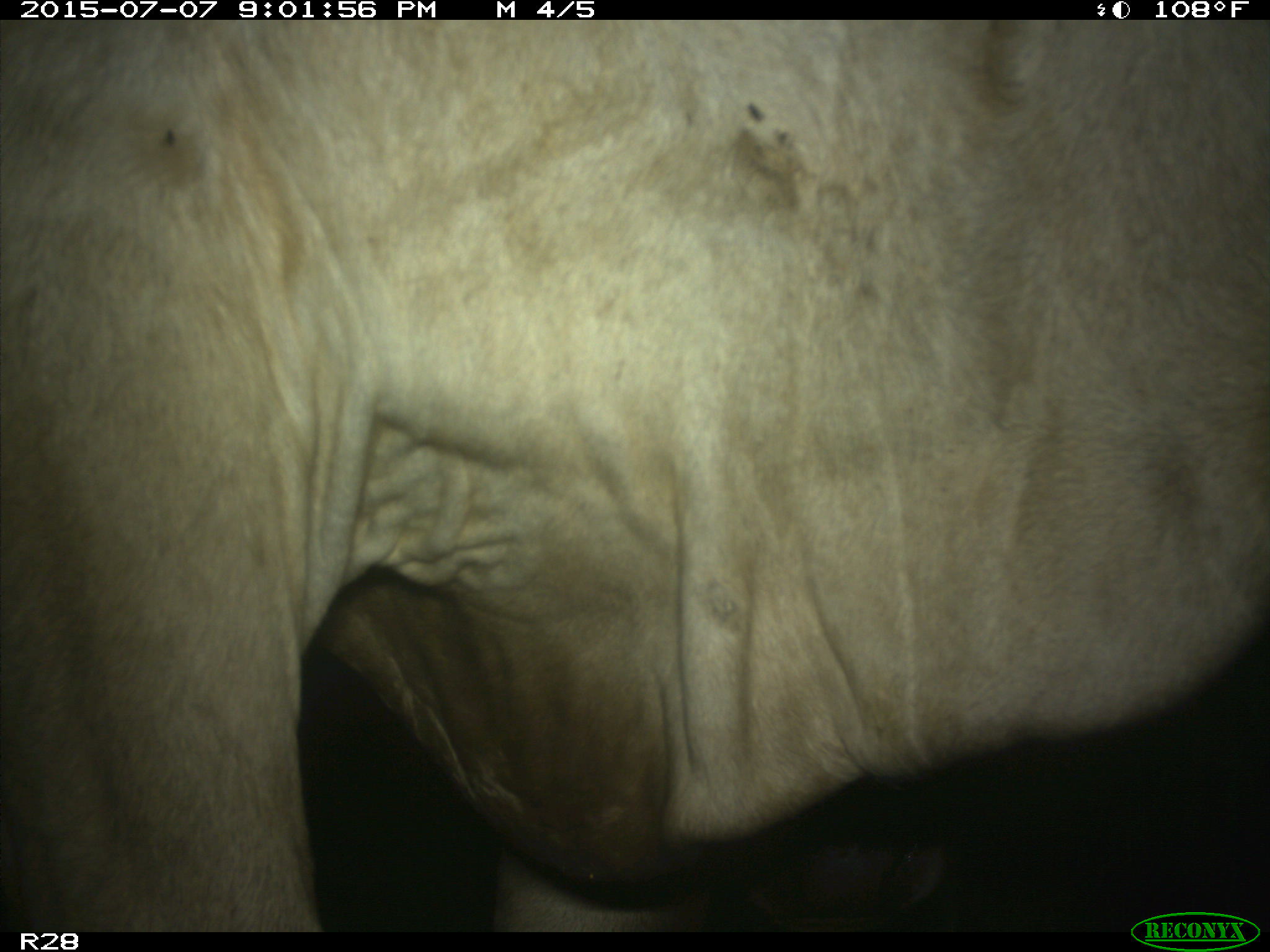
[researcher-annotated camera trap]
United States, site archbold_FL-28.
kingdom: Animalia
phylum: Chordata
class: Mammalia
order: Artiodactyla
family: Bovidae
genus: Bos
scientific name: Bos taurus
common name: domestic cow